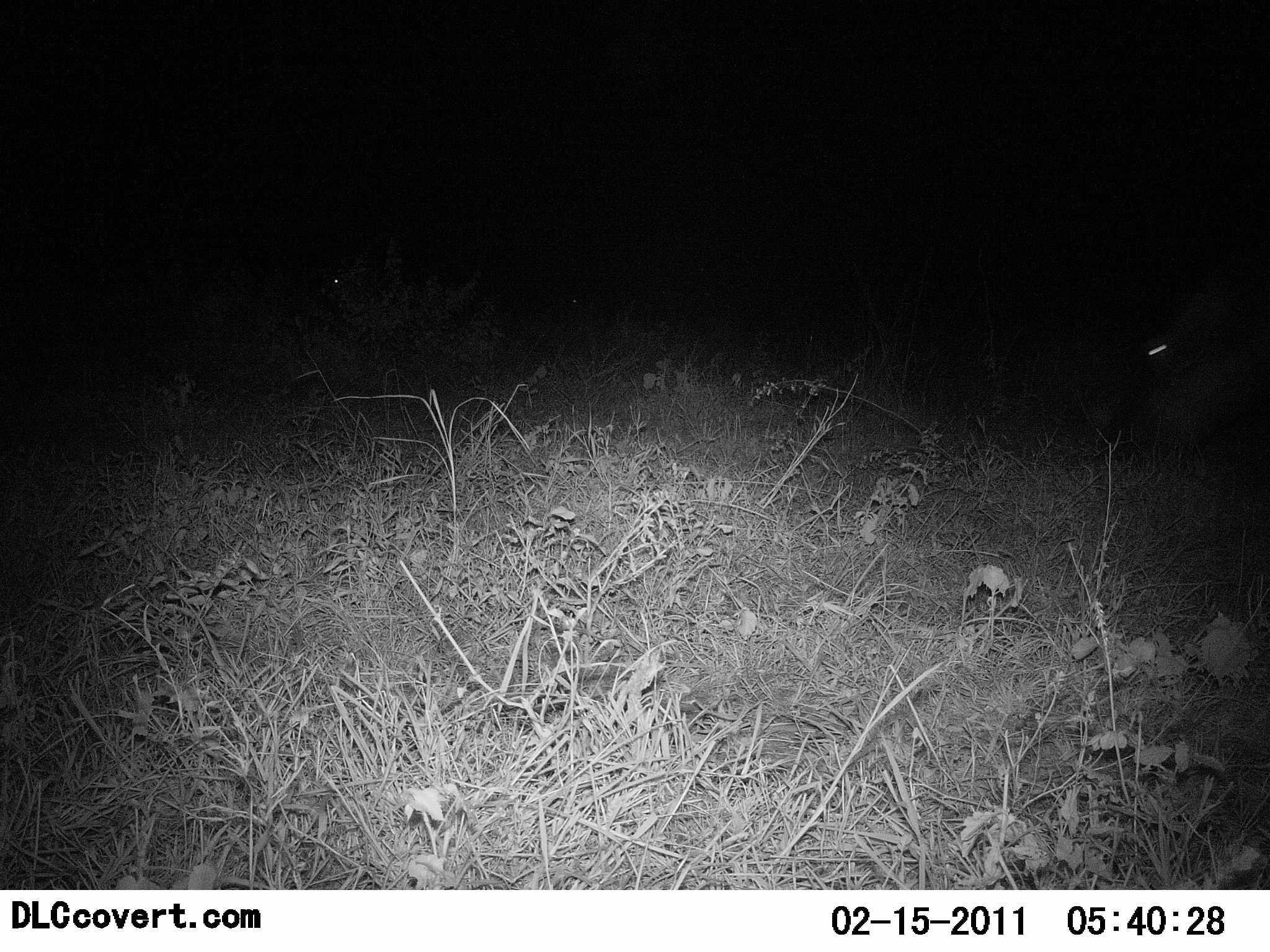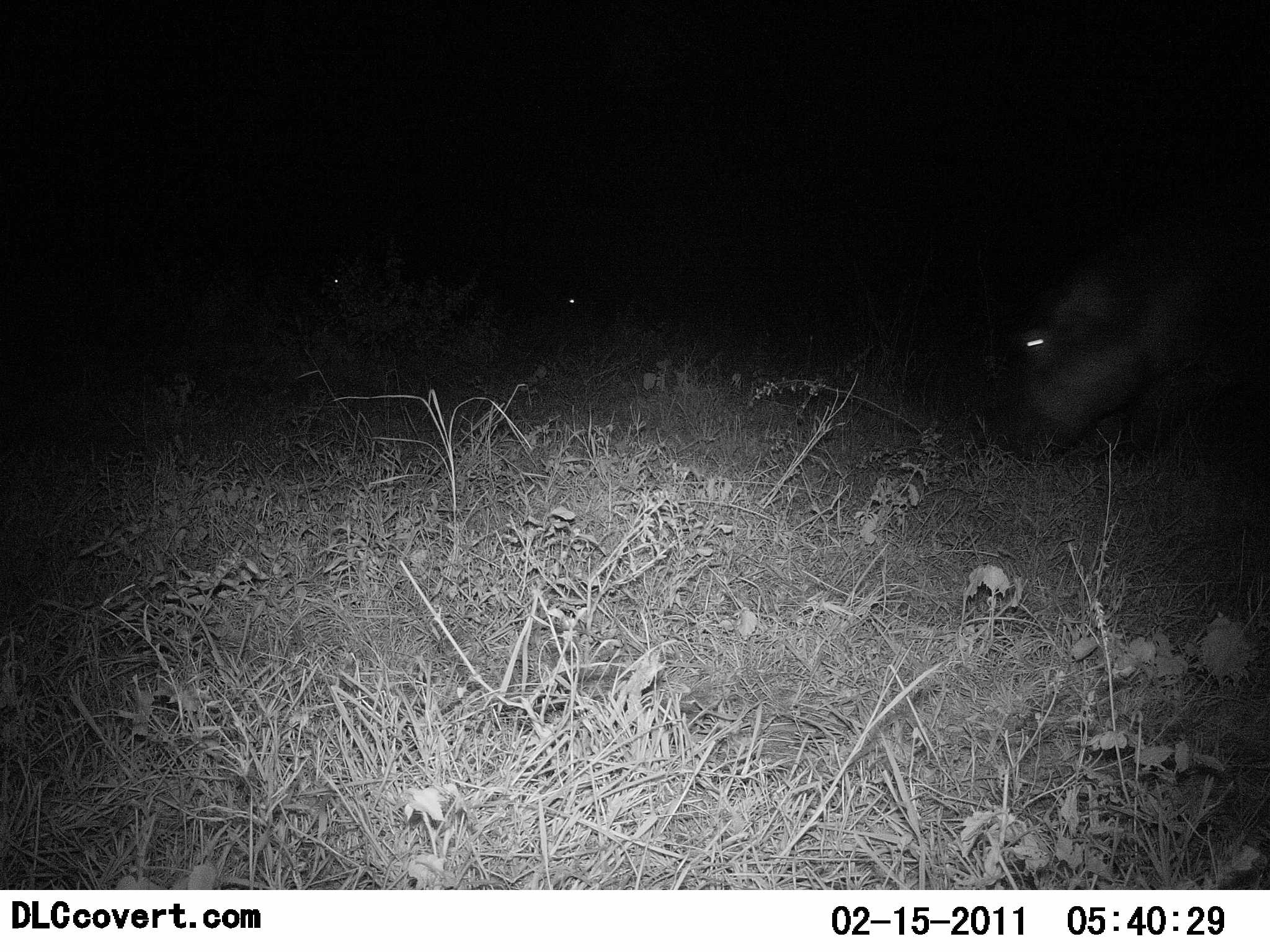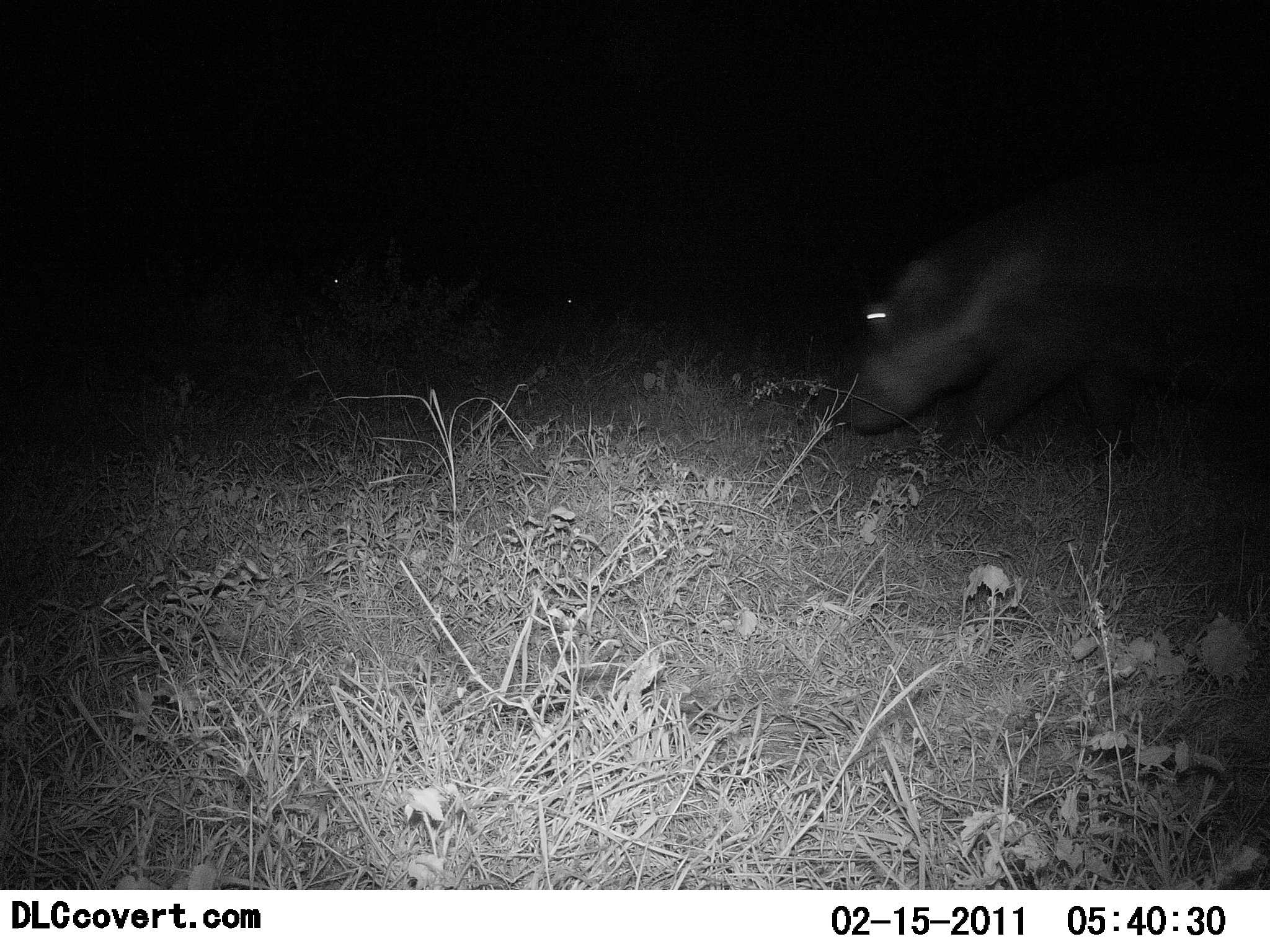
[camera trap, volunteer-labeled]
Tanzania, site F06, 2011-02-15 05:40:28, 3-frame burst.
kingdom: Animalia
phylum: Chordata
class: Mammalia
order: Artiodactyla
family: Hippopotamidae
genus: Hippopotamus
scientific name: Hippopotamus amphibius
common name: hippopotamus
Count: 1.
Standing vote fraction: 0%.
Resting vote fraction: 0%.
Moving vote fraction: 100%.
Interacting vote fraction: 0%.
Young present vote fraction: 0%.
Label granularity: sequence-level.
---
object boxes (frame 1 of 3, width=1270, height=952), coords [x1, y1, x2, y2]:
animal: [1081, 257, 1270, 471]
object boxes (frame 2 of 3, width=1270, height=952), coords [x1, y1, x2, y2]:
animal: [991, 203, 1270, 467]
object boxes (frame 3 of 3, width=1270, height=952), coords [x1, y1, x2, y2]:
animal: [834, 175, 1270, 467]